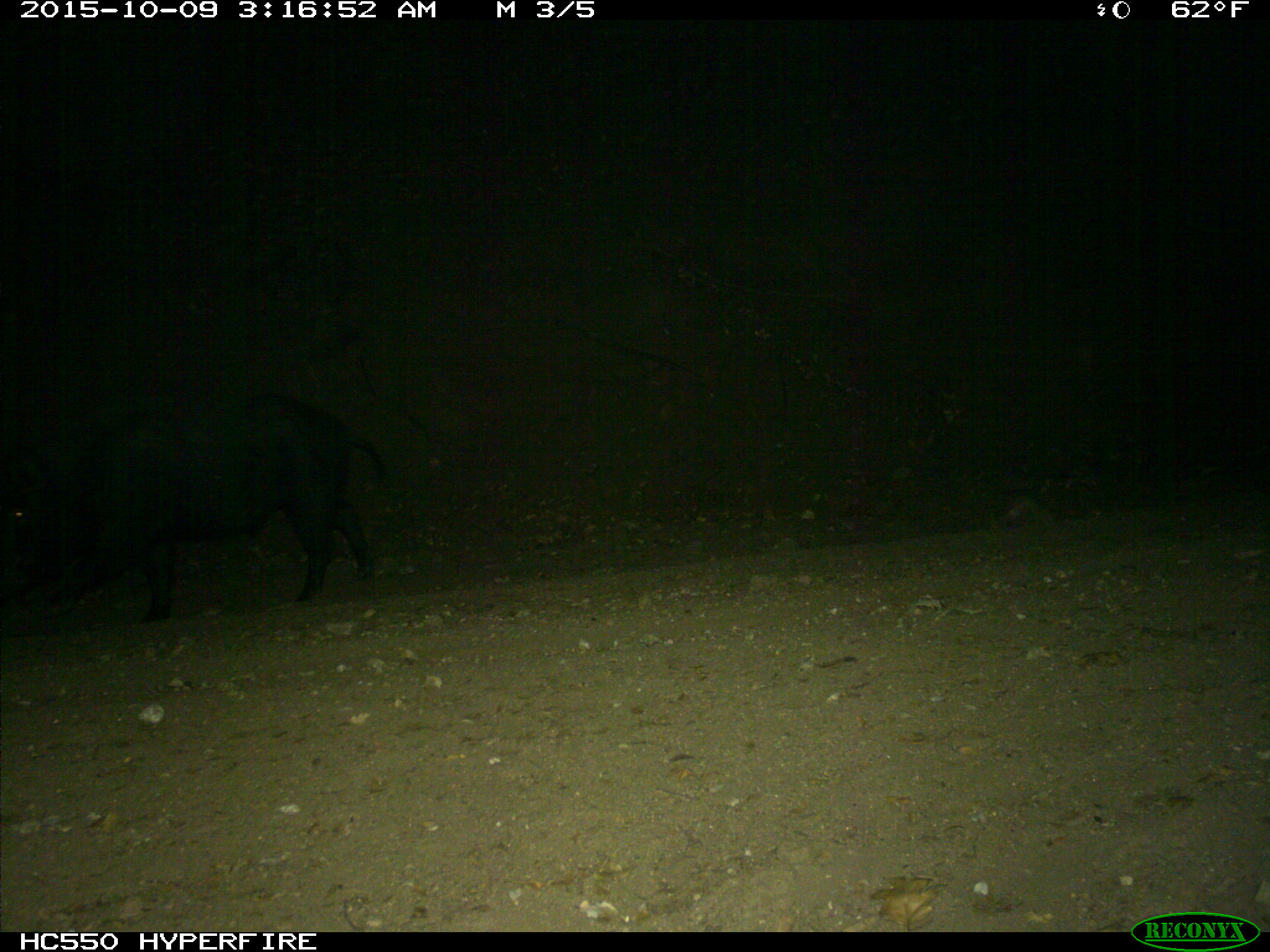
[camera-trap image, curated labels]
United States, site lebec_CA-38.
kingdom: Animalia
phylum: Chordata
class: Mammalia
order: Artiodactyla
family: Suidae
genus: Sus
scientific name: Sus scrofa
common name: wild boar